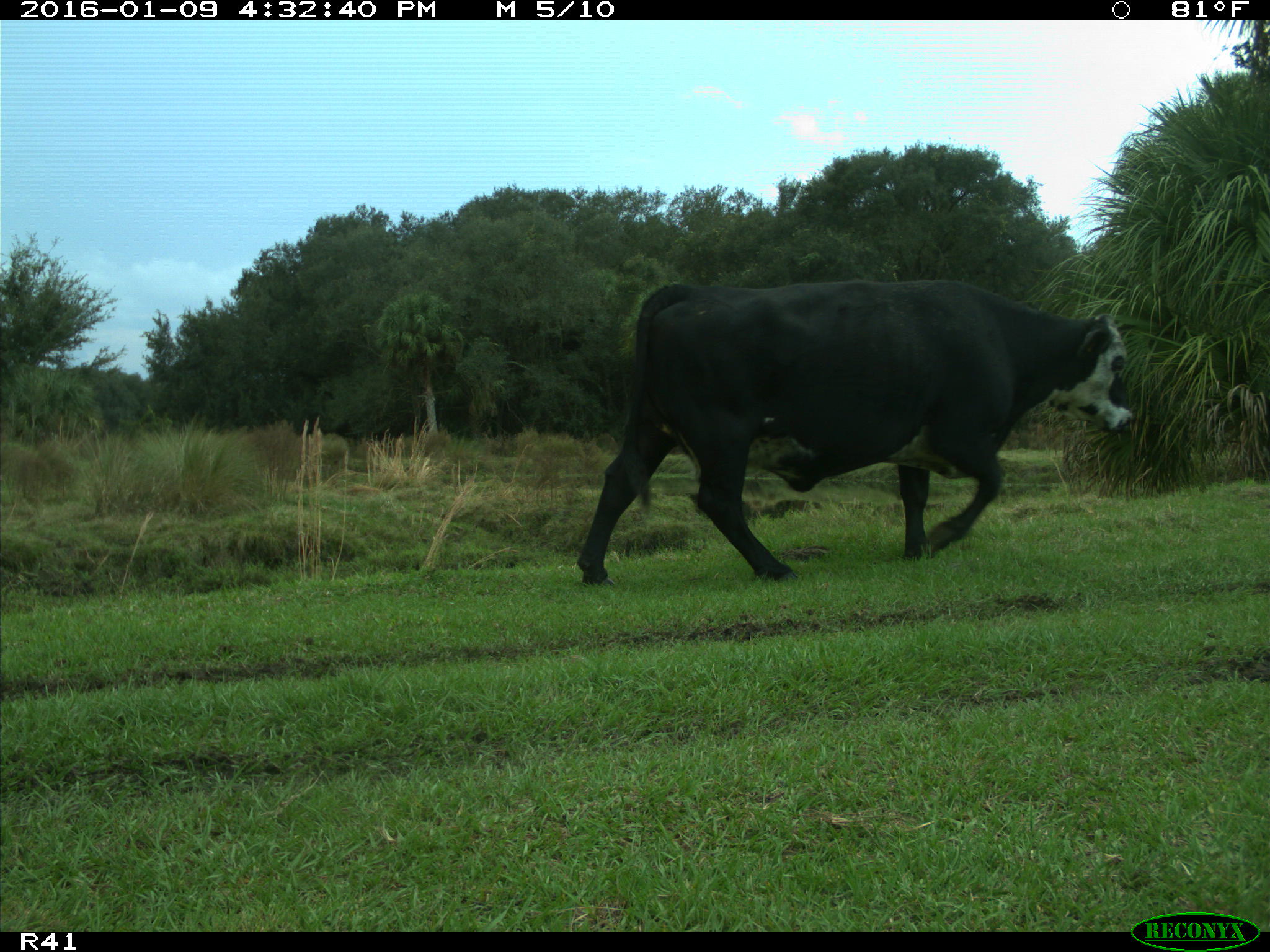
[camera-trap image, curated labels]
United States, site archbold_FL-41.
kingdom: Animalia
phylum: Chordata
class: Mammalia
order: Artiodactyla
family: Bovidae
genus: Bos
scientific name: Bos taurus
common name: domestic cow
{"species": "Bos taurus (domestic cow)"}